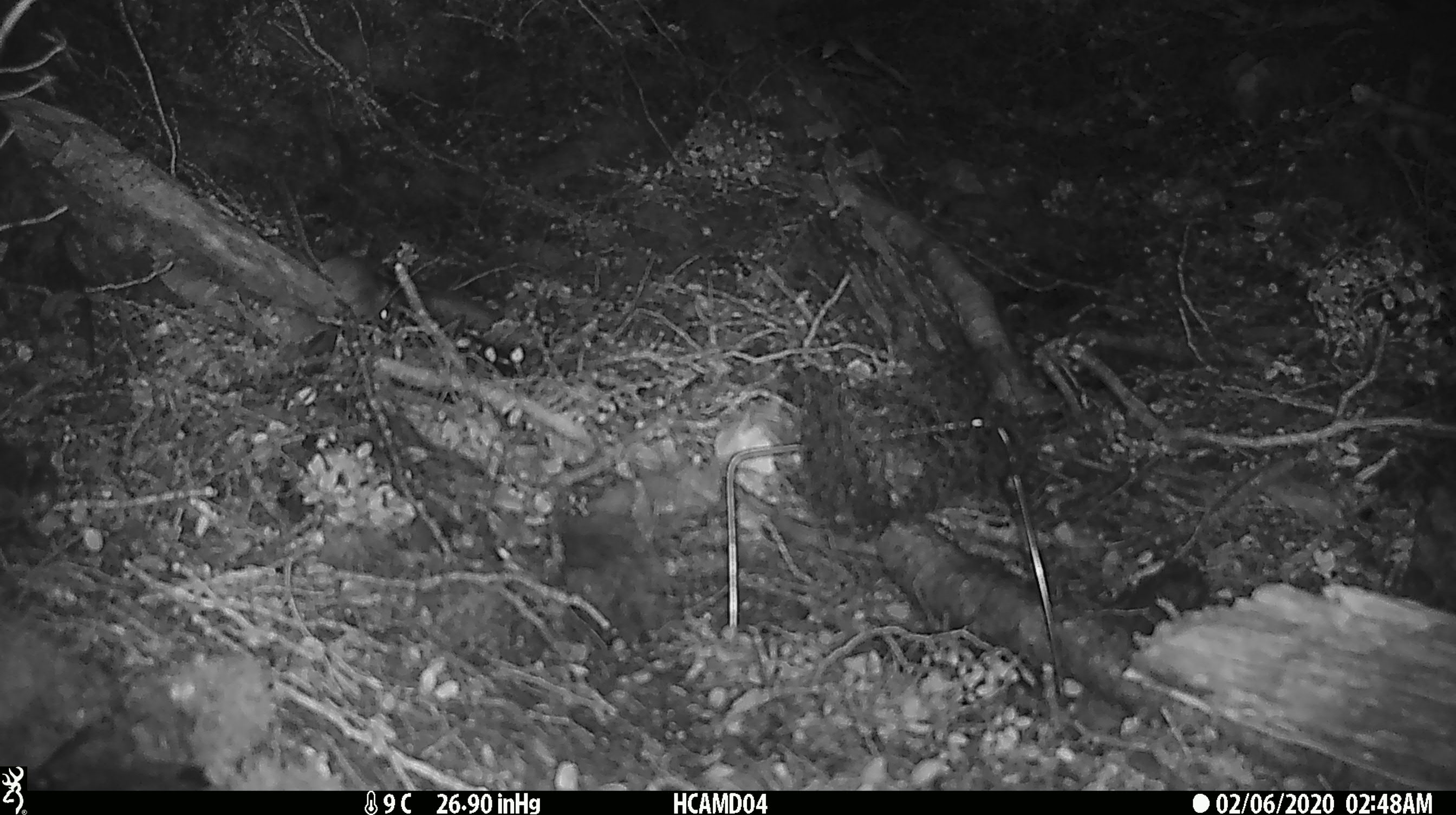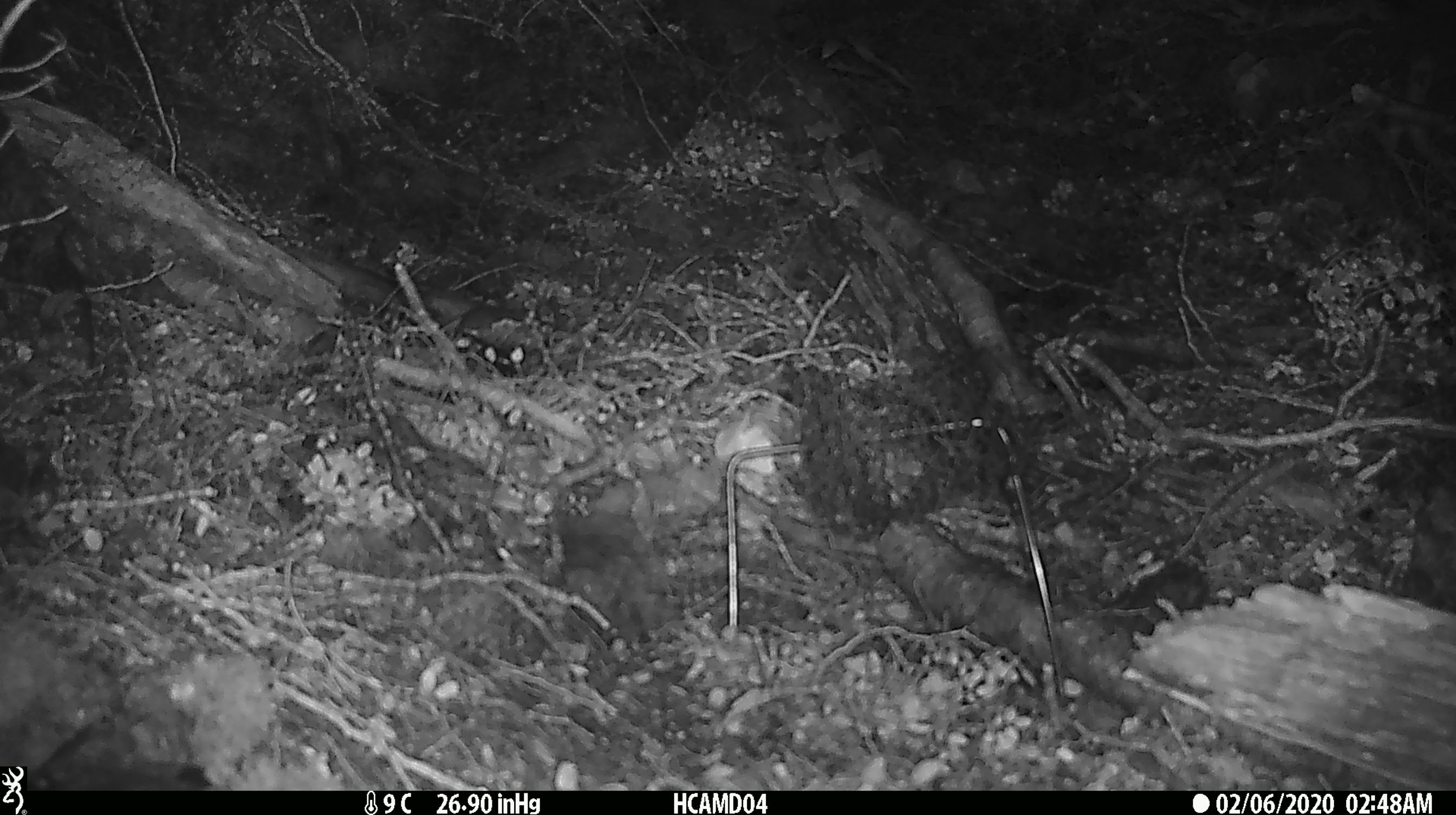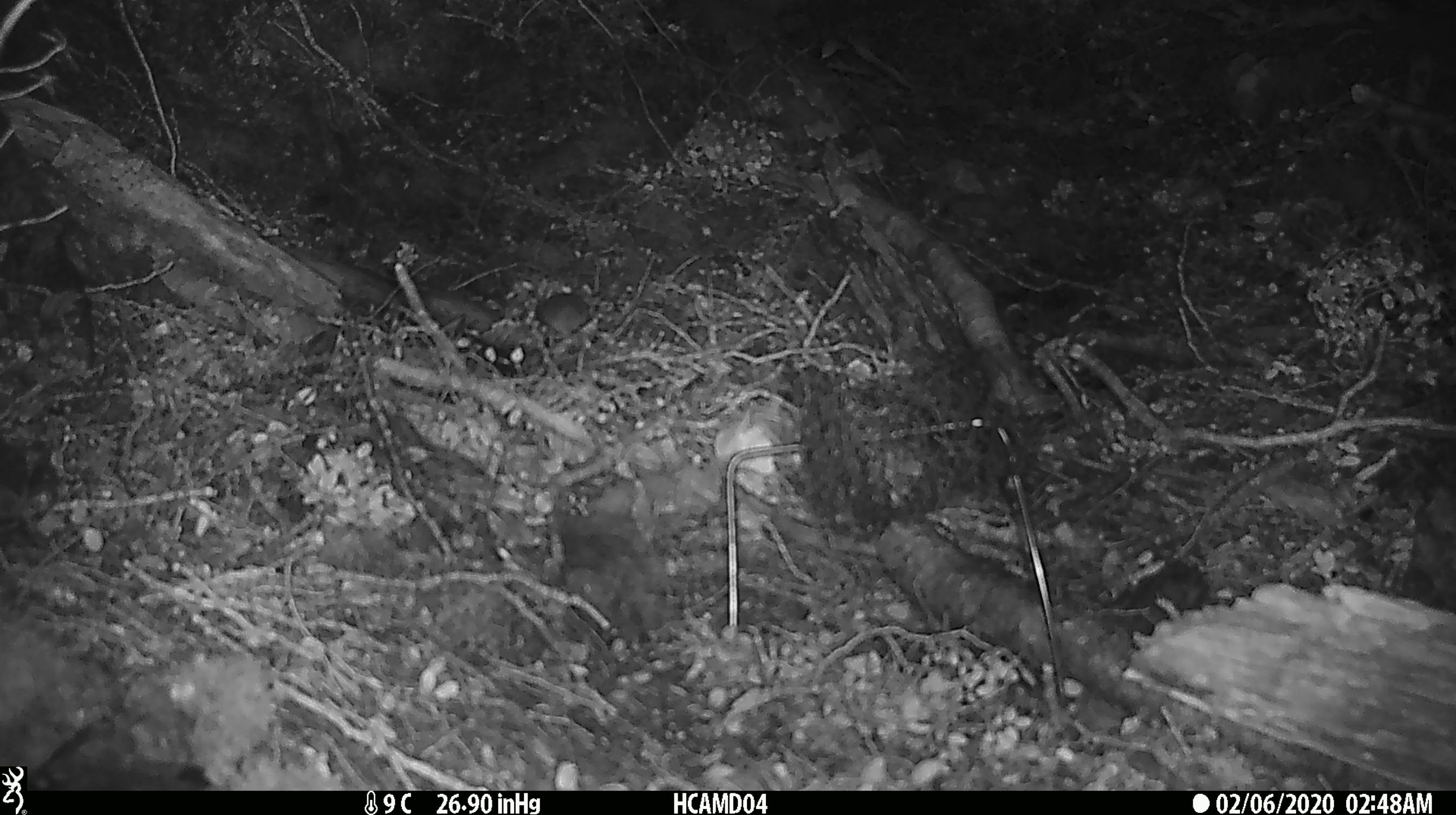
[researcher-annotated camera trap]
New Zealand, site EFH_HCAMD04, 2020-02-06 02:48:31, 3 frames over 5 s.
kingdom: Animalia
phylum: Chordata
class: Mammalia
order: Rodentia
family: Muridae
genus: Mus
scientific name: Mus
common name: mouse